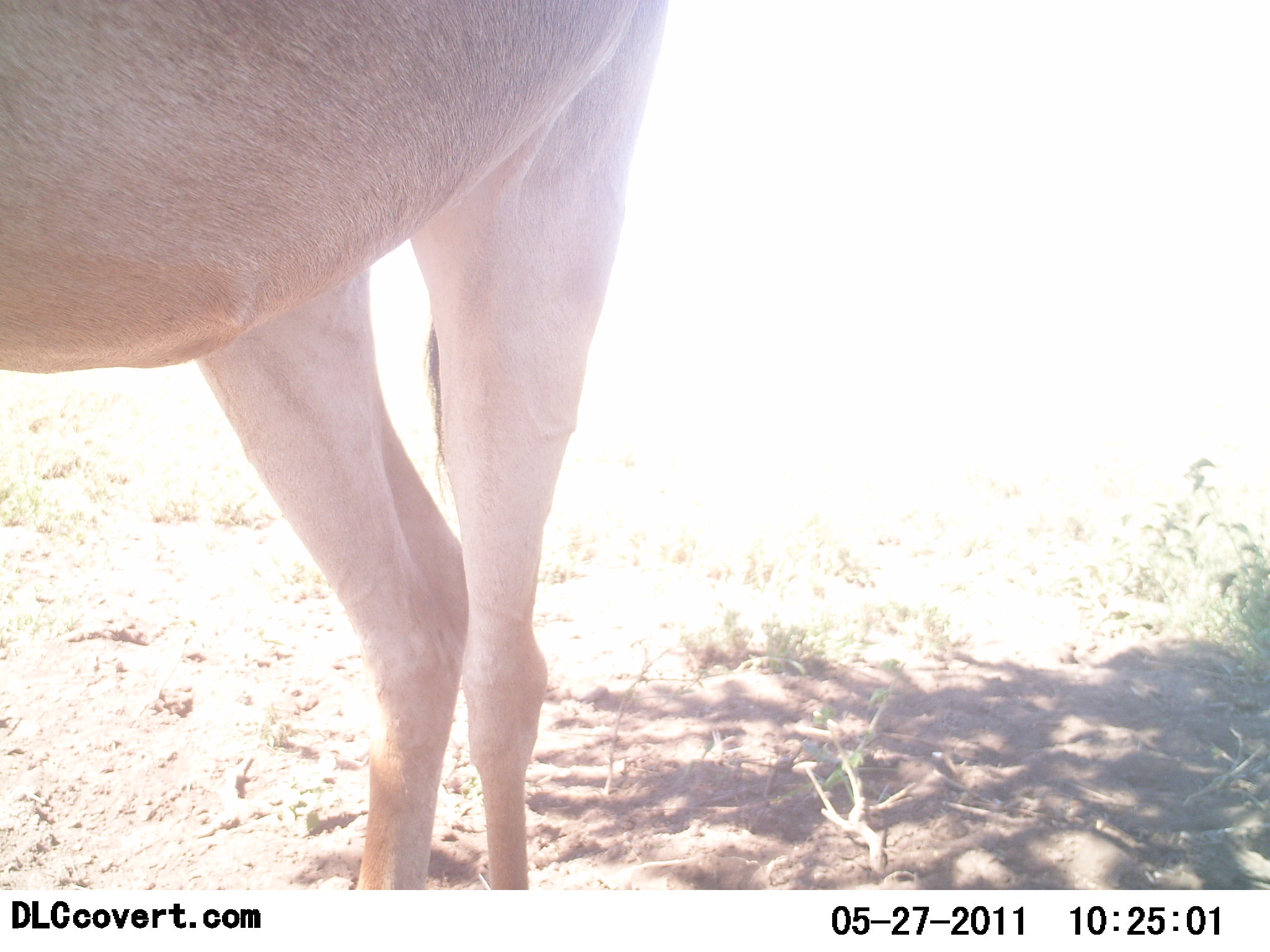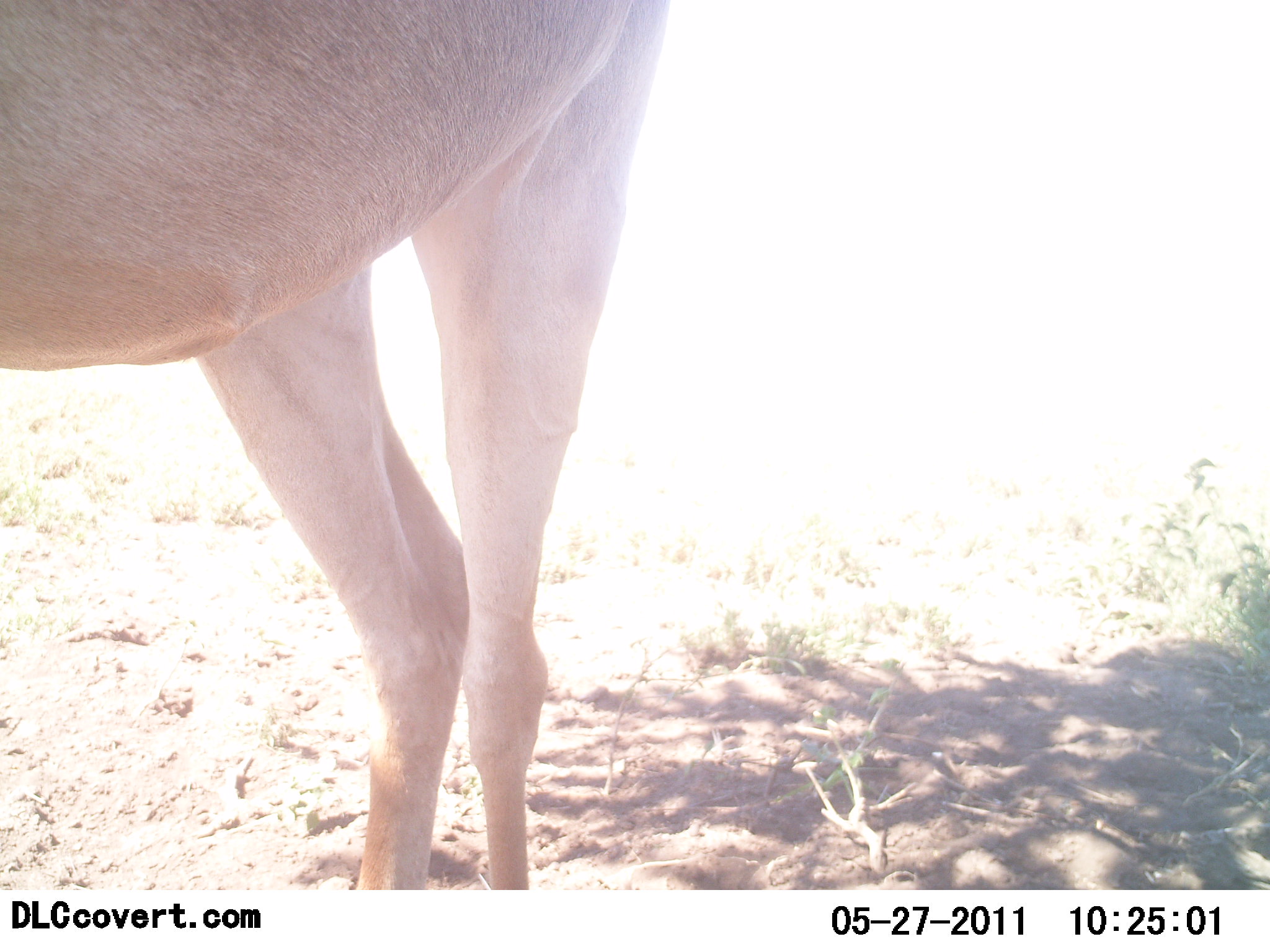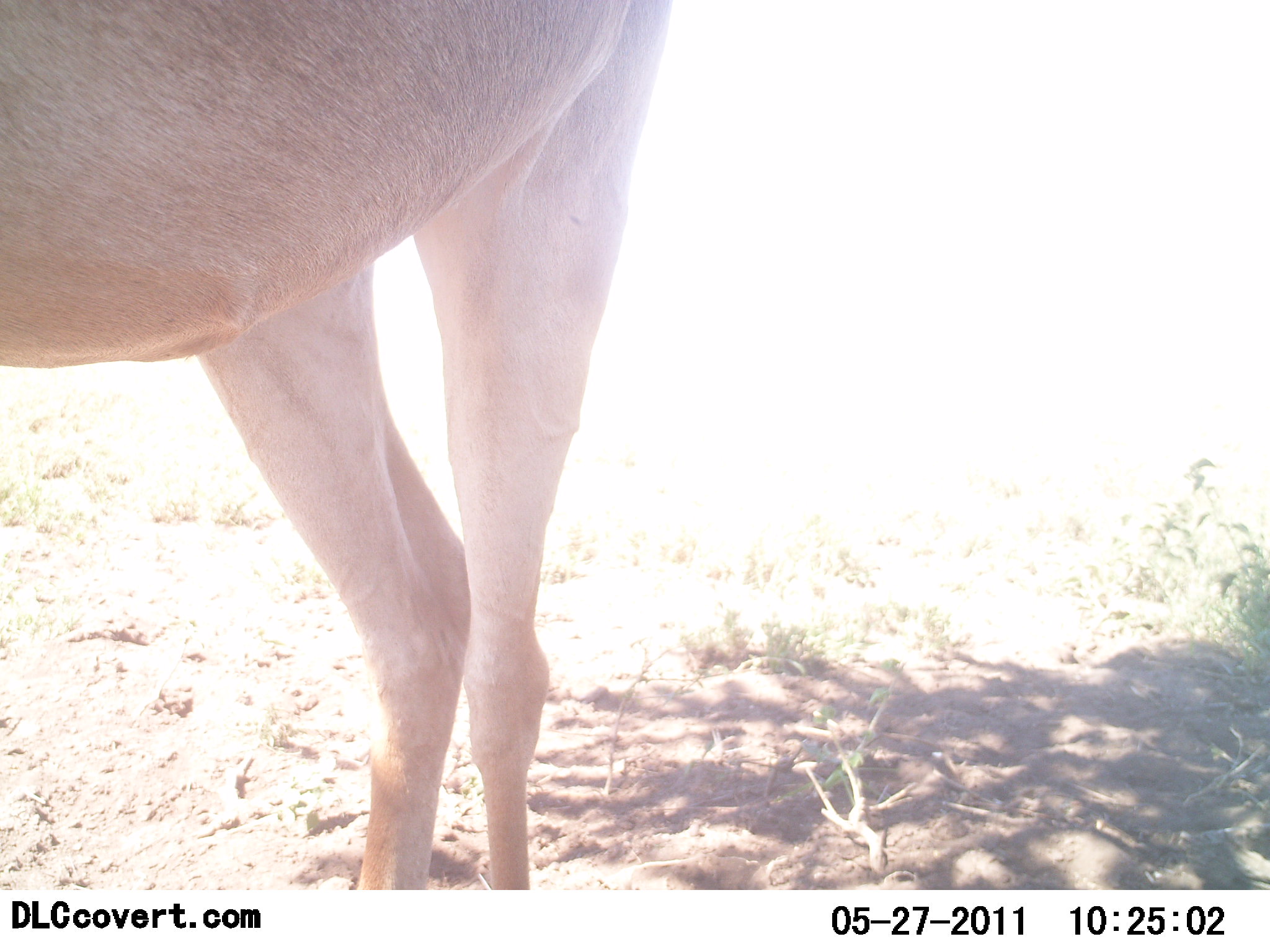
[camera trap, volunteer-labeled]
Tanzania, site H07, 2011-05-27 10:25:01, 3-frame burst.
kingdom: Animalia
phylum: Chordata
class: Mammalia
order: Artiodactyla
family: Bovidae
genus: Alcelaphus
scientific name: Alcelaphus buselaphus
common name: hartebeest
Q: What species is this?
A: Hartebeest (Alcelaphus buselaphus).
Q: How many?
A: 1.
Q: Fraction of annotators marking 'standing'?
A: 100%.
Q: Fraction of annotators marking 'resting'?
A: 0%.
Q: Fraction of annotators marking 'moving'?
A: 0%.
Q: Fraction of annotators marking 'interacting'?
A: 0%.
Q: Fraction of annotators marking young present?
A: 0%.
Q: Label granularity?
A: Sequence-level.